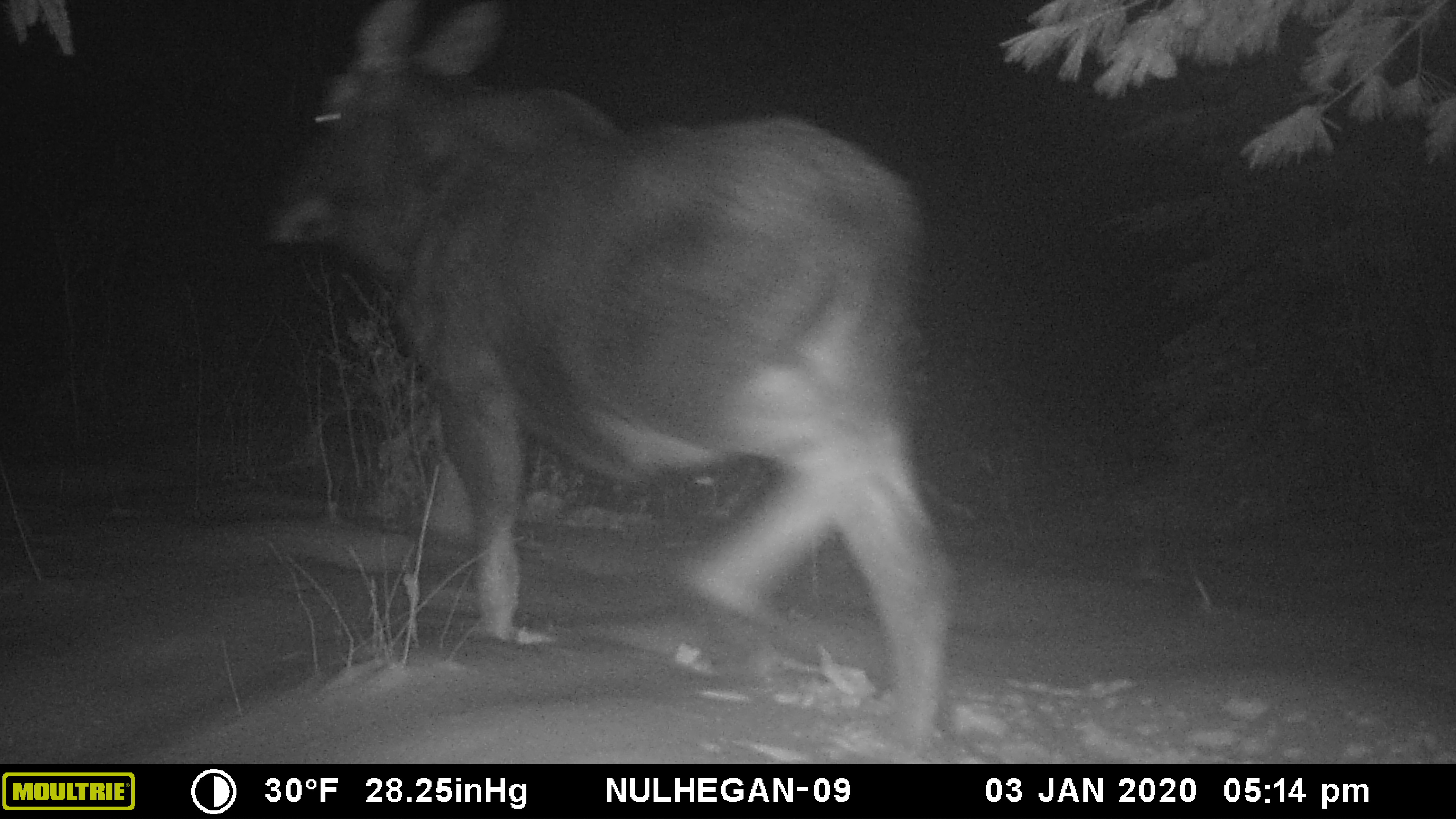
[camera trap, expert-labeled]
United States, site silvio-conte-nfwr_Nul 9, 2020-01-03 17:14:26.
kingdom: Animalia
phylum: Chordata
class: Mammalia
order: Artiodactyla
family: Cervidae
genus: Alces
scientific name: Alces alces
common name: moose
Moose (Alces alces).